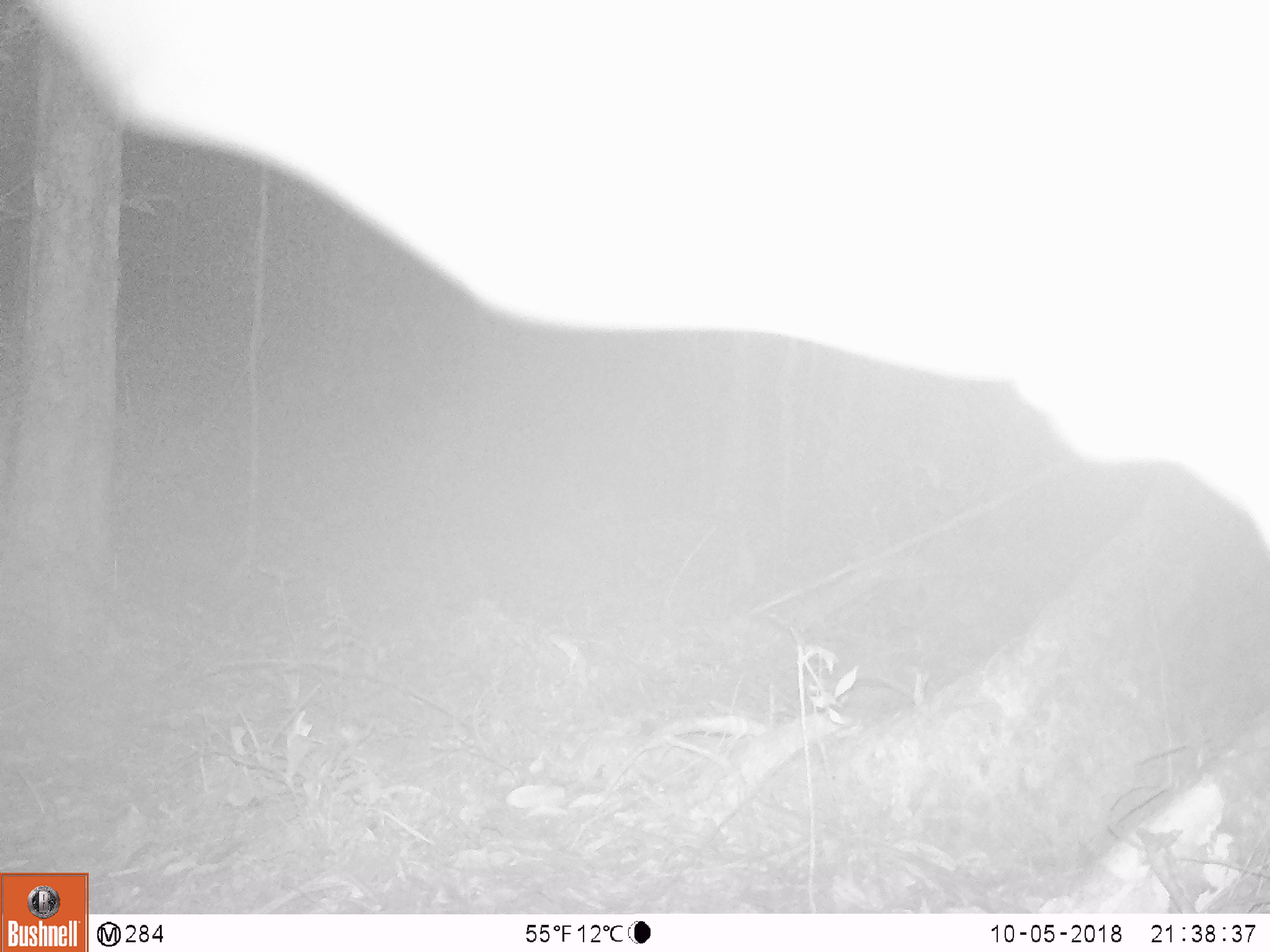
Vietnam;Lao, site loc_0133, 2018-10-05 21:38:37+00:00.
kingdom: Animalia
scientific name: Animalia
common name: animal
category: unidentified animal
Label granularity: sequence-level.